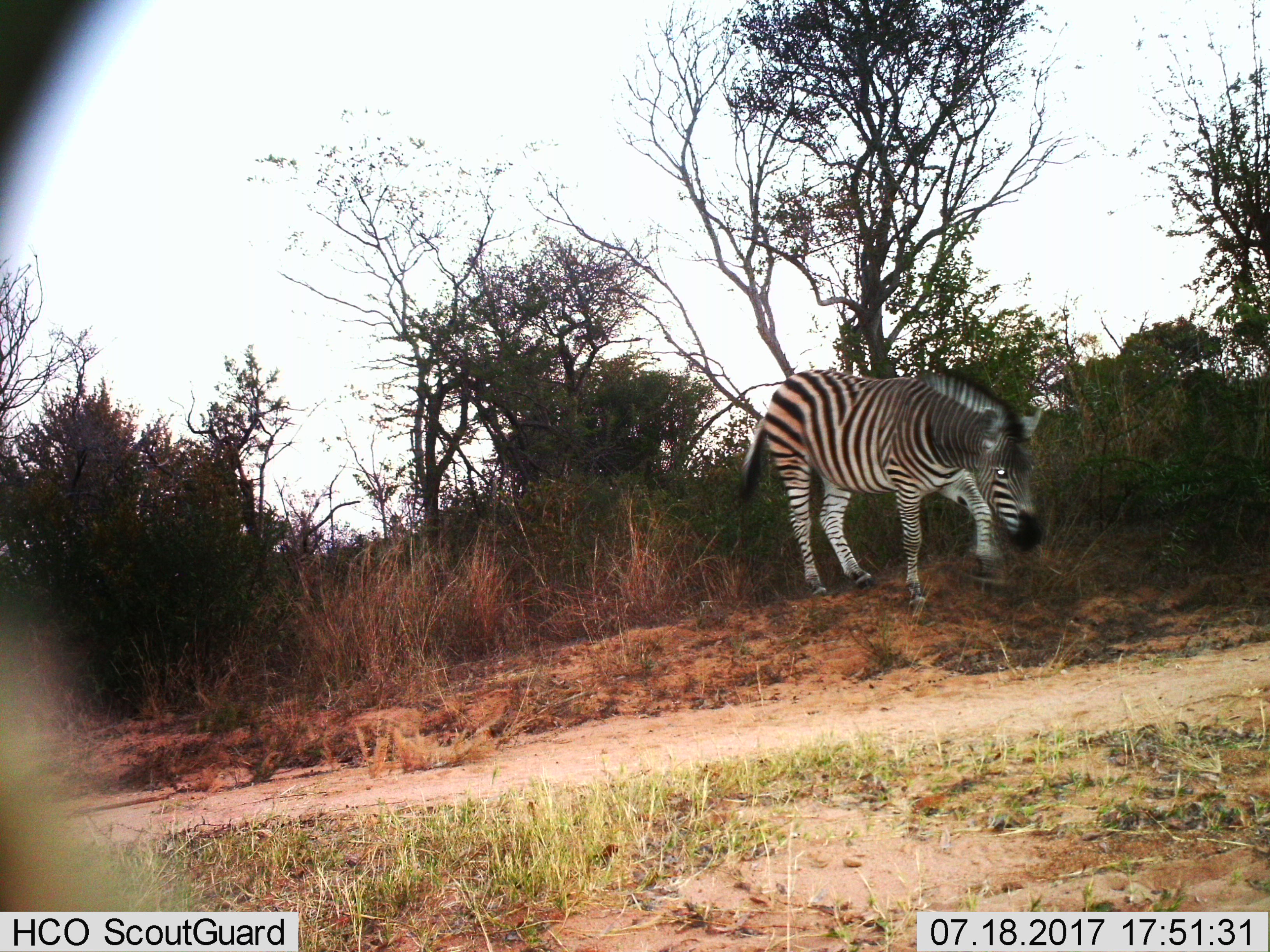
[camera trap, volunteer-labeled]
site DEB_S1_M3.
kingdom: Animalia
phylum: Chordata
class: Mammalia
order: Perissodactyla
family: Equidae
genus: Equus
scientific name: Equus quagga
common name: plains zebra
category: zebraplains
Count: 1.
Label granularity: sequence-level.